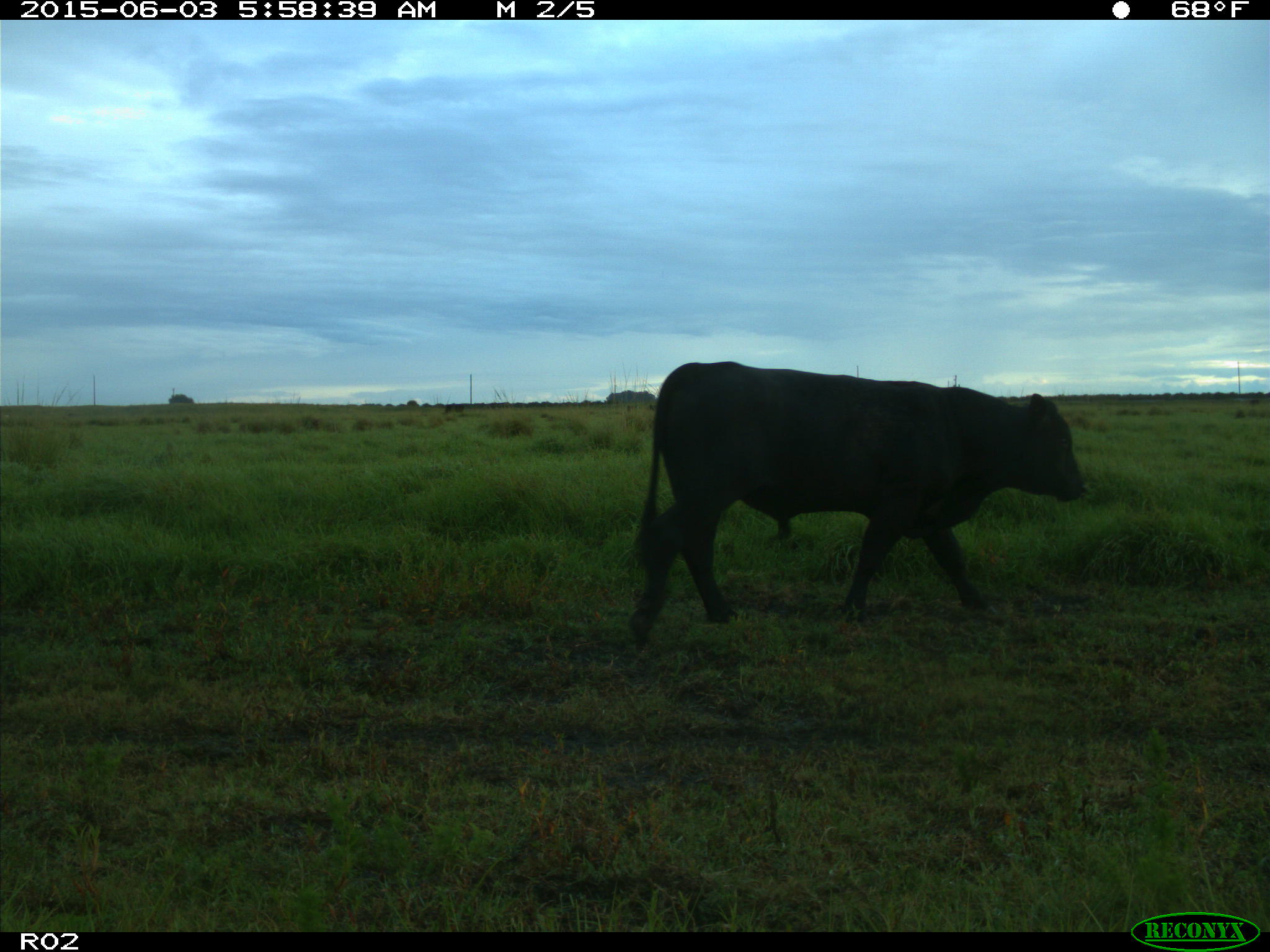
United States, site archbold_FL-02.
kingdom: Animalia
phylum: Chordata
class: Mammalia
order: Artiodactyla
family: Bovidae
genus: Bos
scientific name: Bos taurus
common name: domestic cow